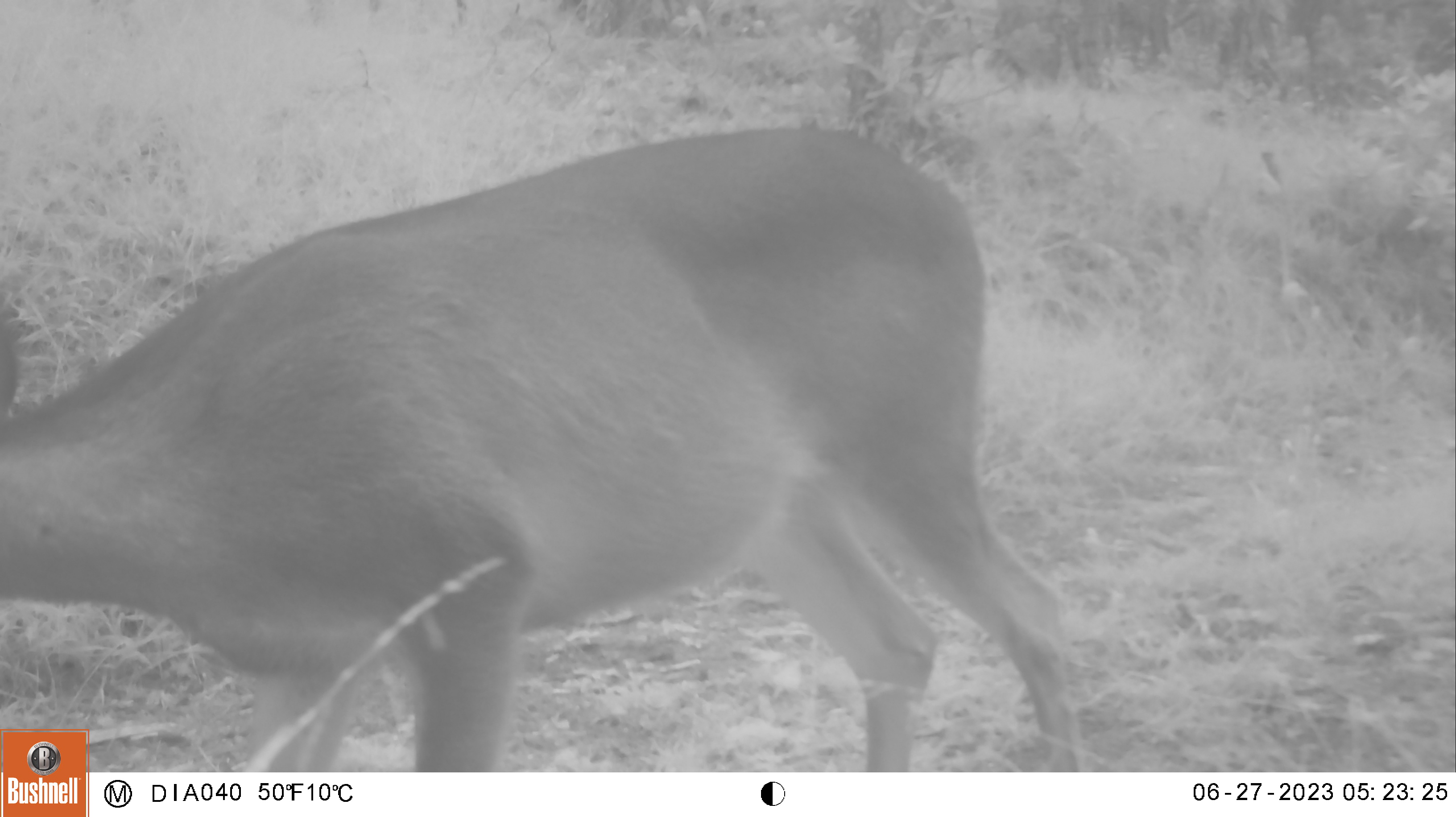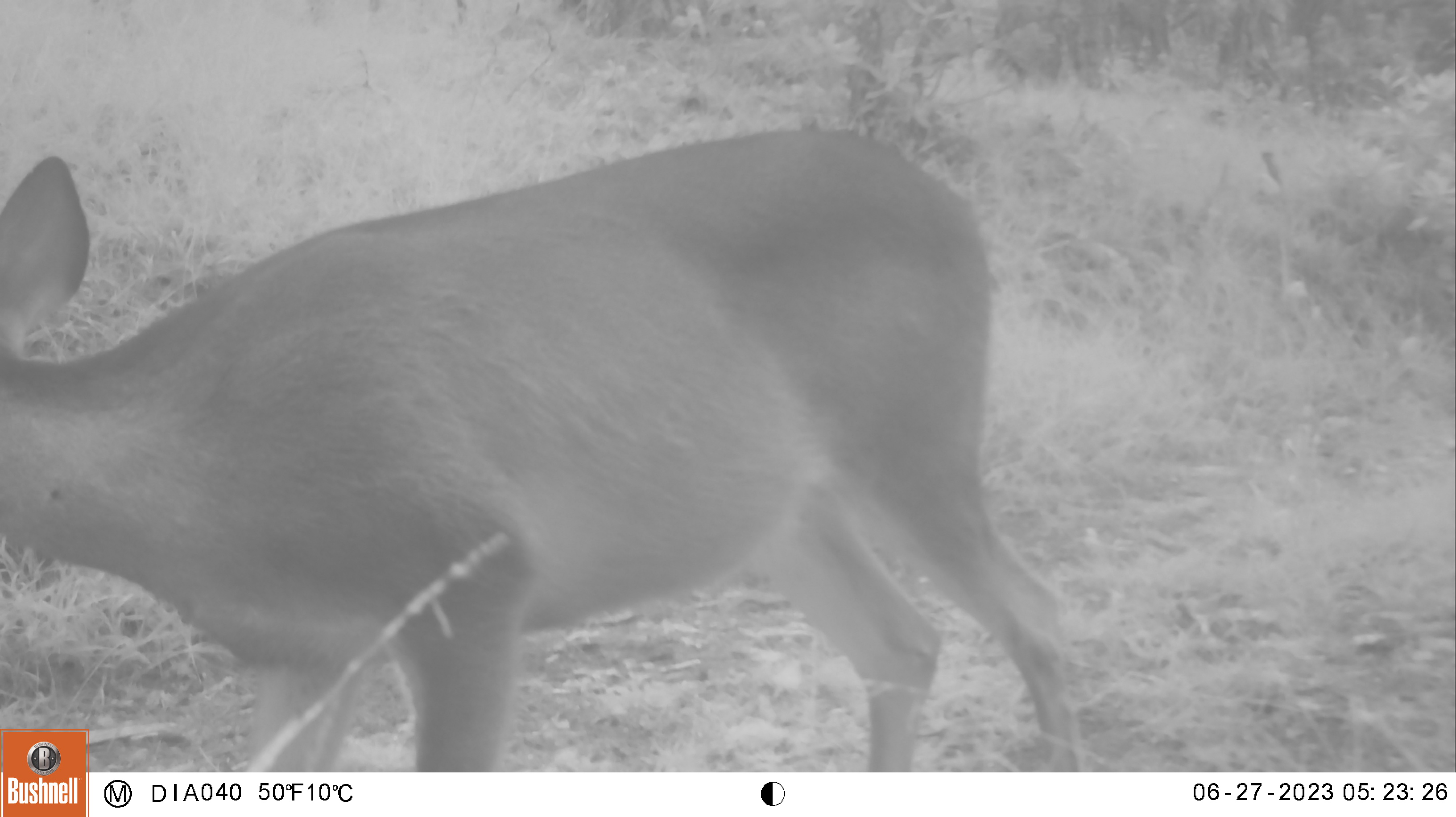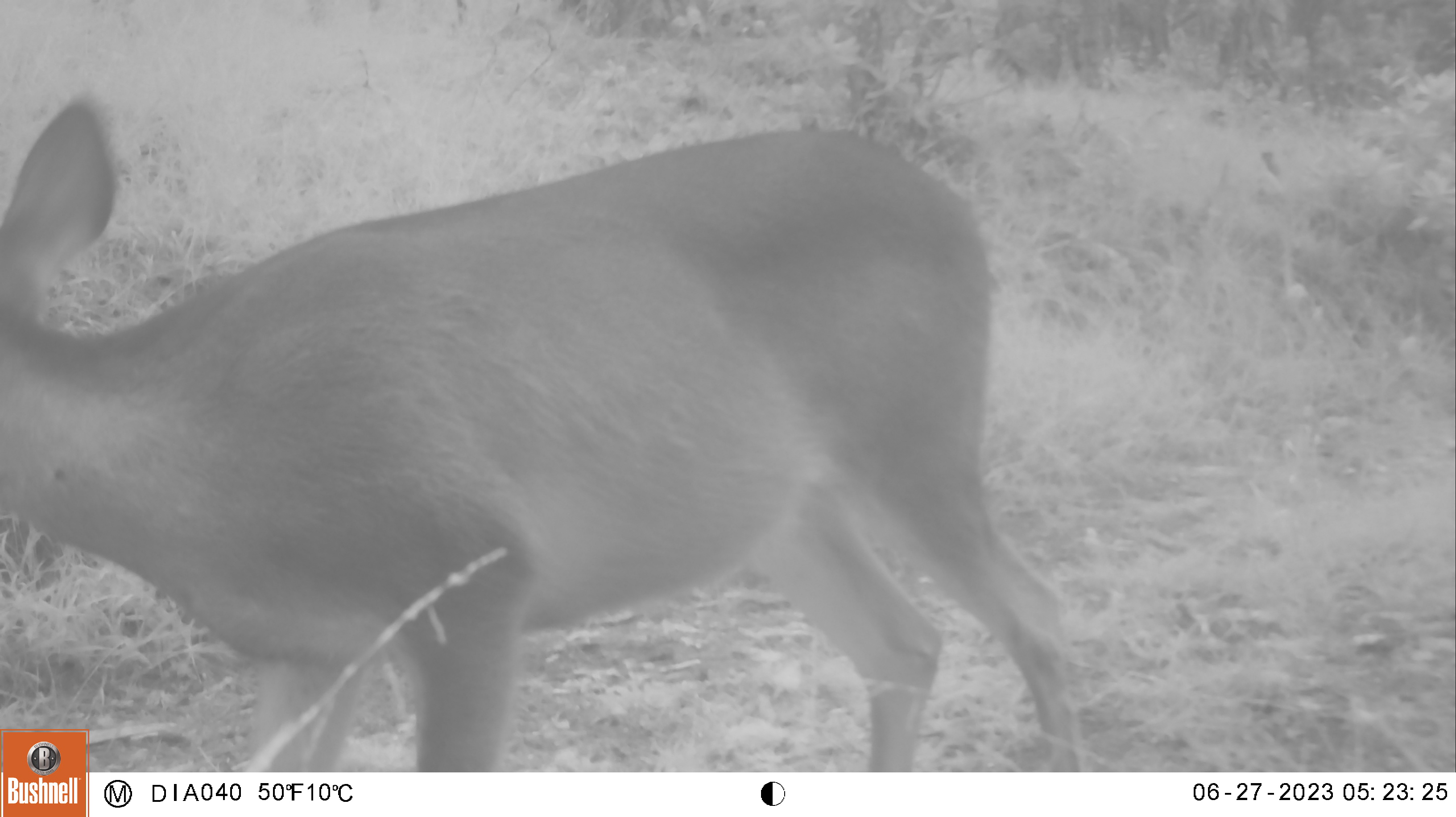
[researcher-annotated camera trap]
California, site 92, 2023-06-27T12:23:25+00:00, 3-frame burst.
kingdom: Animalia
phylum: Chordata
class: Mammalia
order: Artiodactyla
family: Cervidae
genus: Odocoileus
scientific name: Odocoileus hemionus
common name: mule deer